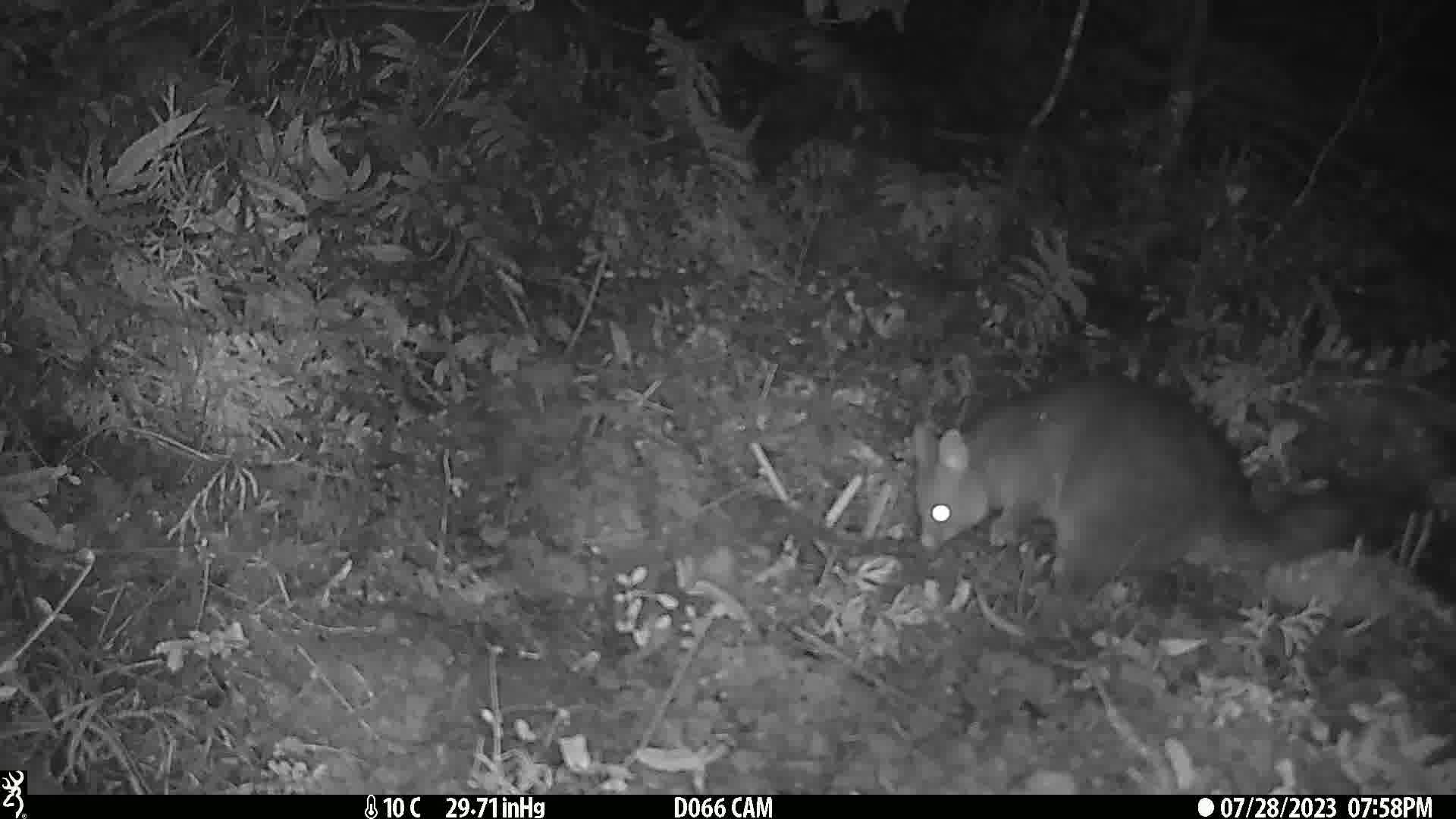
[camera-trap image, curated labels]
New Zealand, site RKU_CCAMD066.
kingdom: Animalia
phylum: Chordata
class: Mammalia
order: Diprotodontia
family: Phalangeridae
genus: Trichosurus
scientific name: Trichosurus vulpecula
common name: common brushtail possum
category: possum